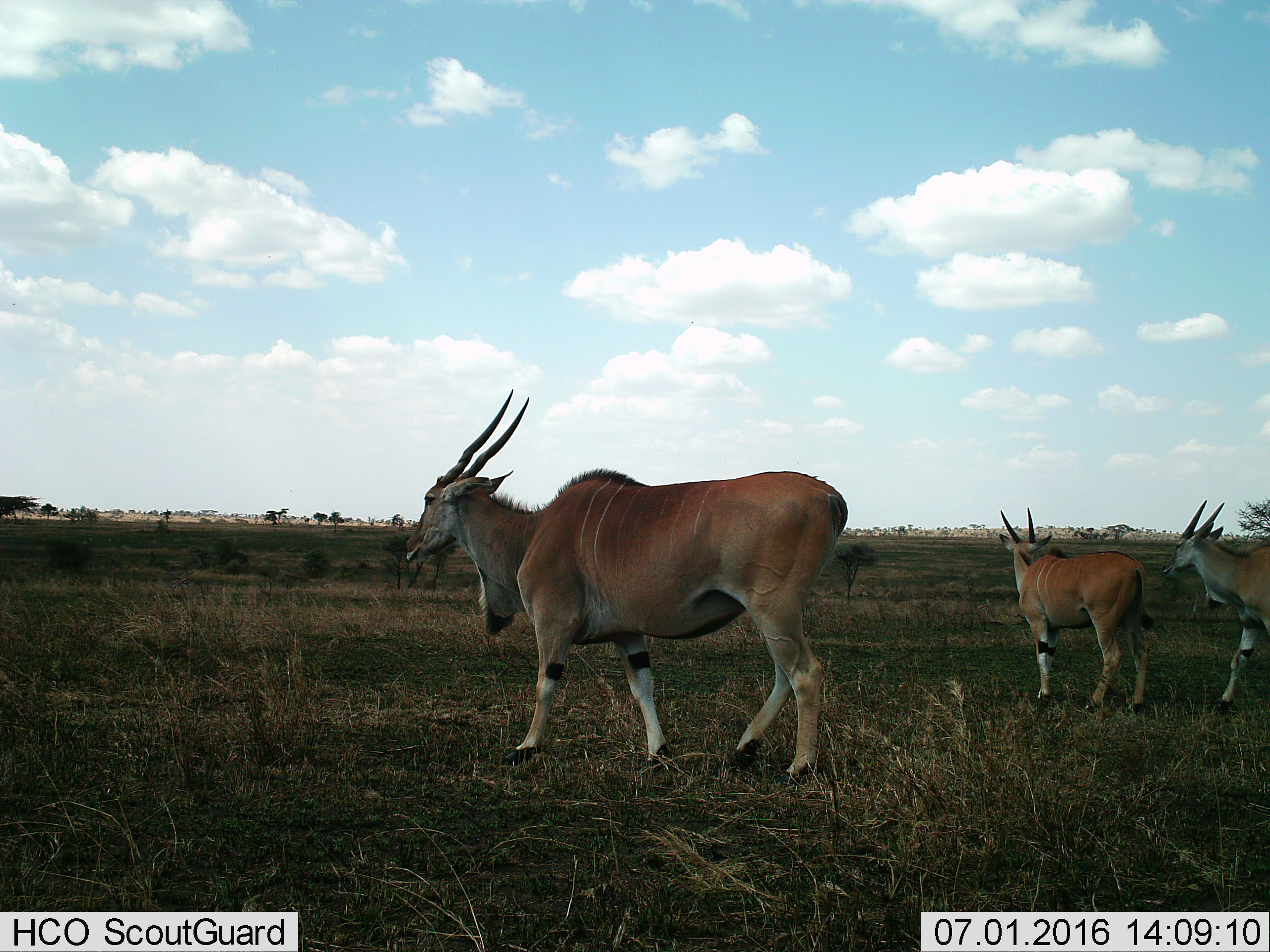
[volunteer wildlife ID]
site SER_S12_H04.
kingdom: Animalia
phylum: Chordata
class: Mammalia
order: Artiodactyla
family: Bovidae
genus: Tragelaphus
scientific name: Tragelaphus oryx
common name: eland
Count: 3.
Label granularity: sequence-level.